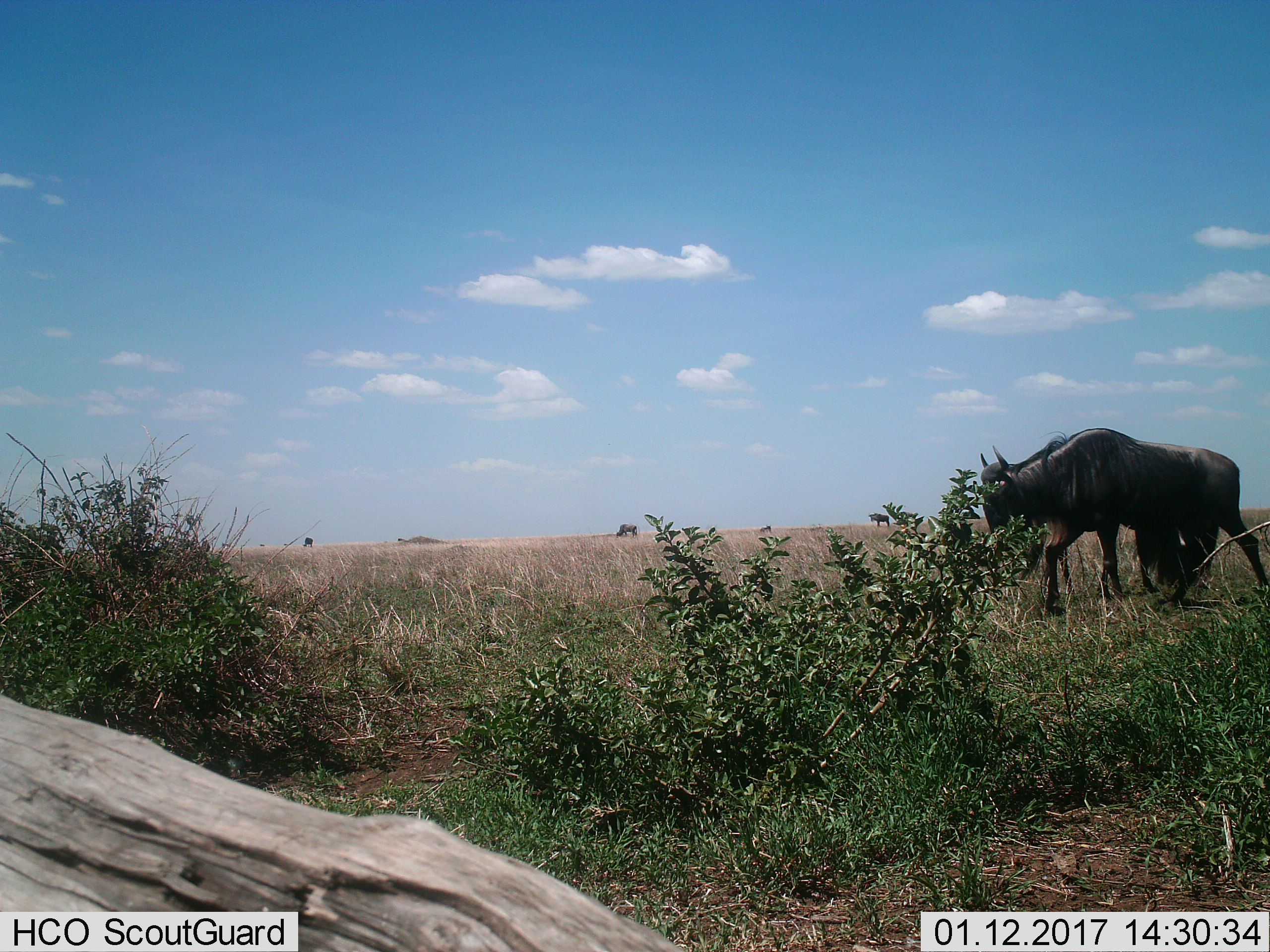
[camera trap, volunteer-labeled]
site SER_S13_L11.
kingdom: Animalia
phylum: Chordata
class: Mammalia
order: Artiodactyla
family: Bovidae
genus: Connochaetes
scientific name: Connochaetes taurinus taurinus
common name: blue wildebeest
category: wildebeestblue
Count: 5.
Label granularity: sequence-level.